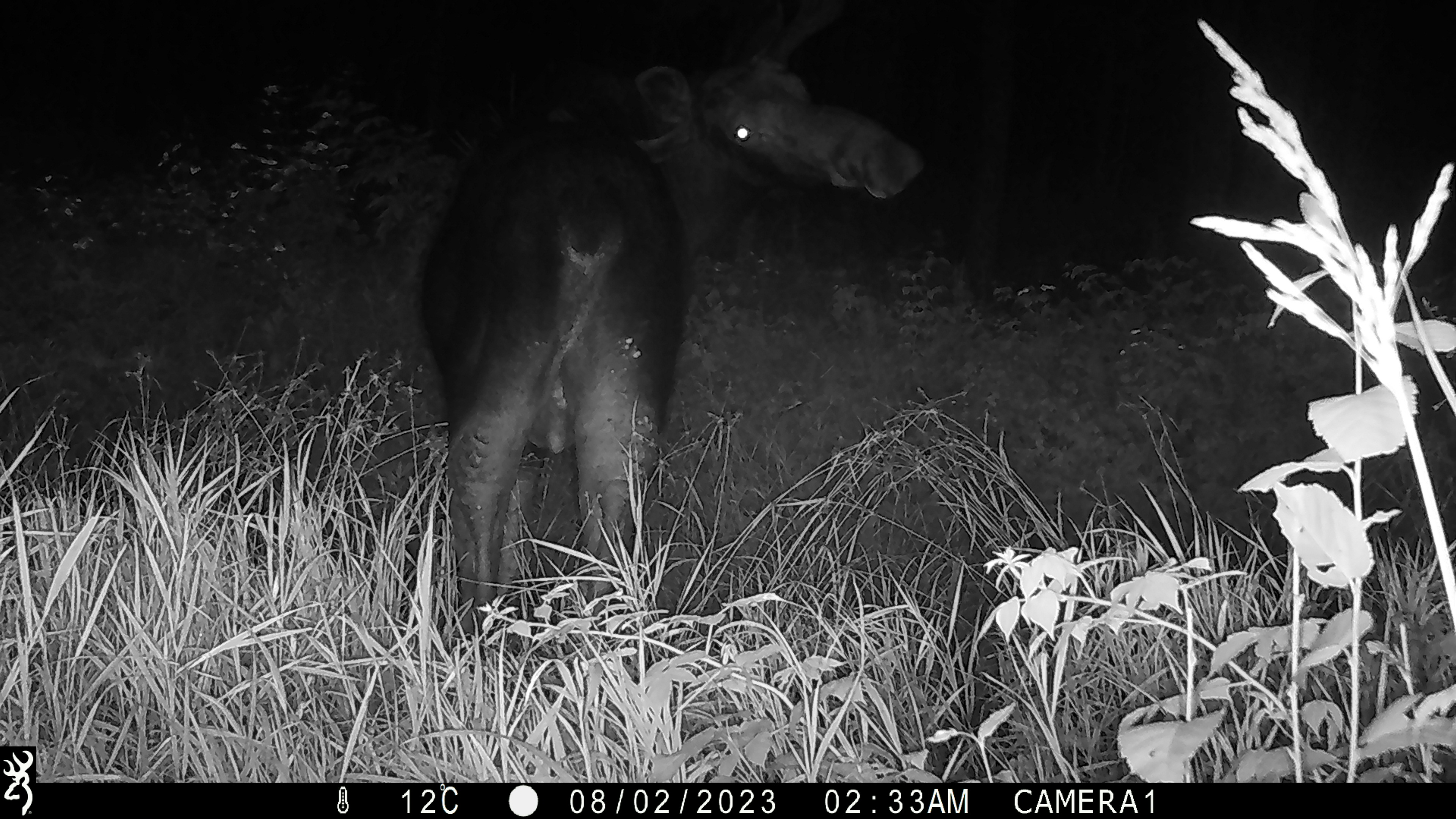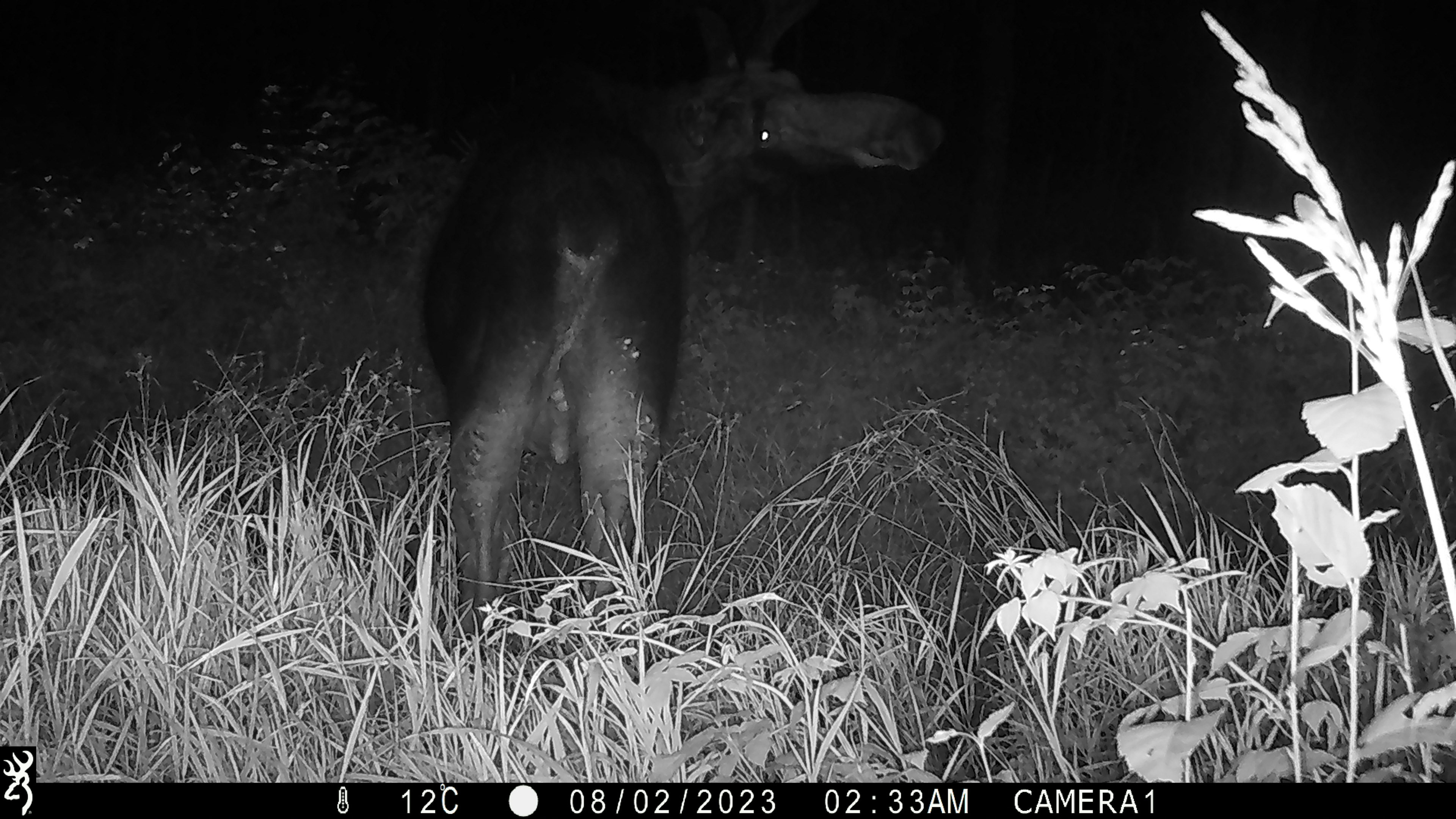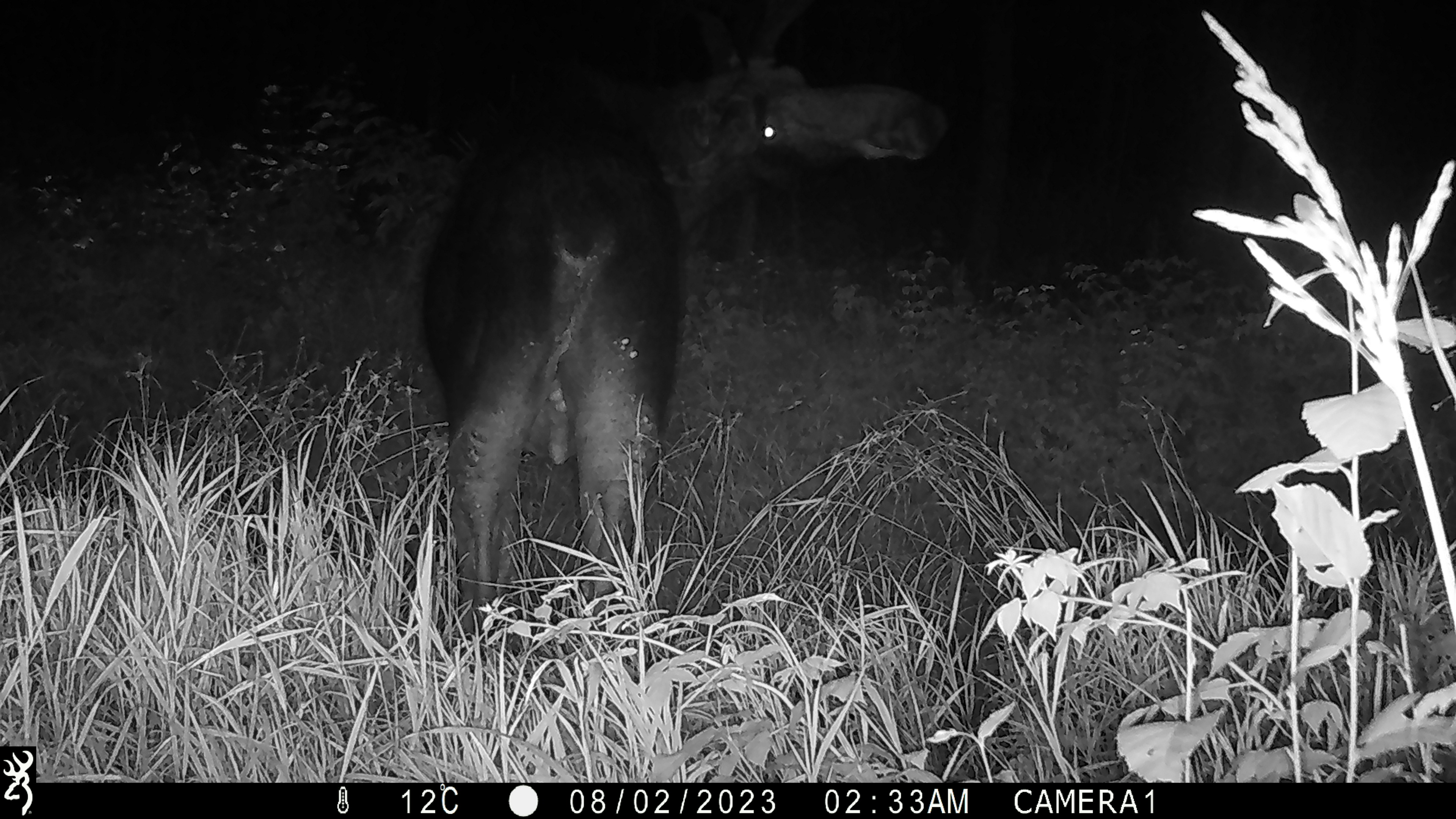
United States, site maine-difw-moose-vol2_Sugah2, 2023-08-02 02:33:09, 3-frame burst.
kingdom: Animalia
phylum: Chordata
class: Mammalia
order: Artiodactyla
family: Cervidae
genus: Alces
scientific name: Alces alces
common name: moose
Moose (Alces alces).